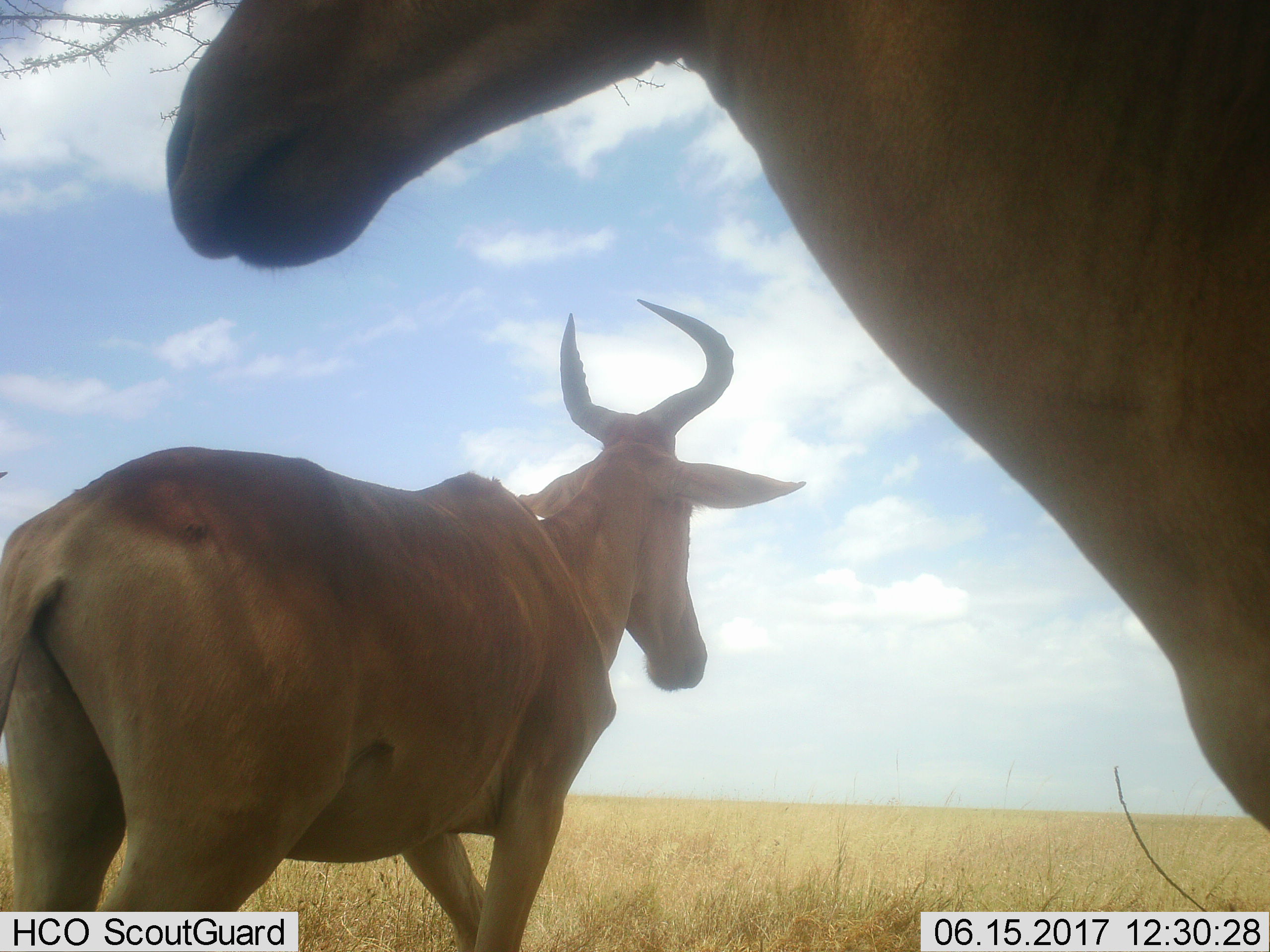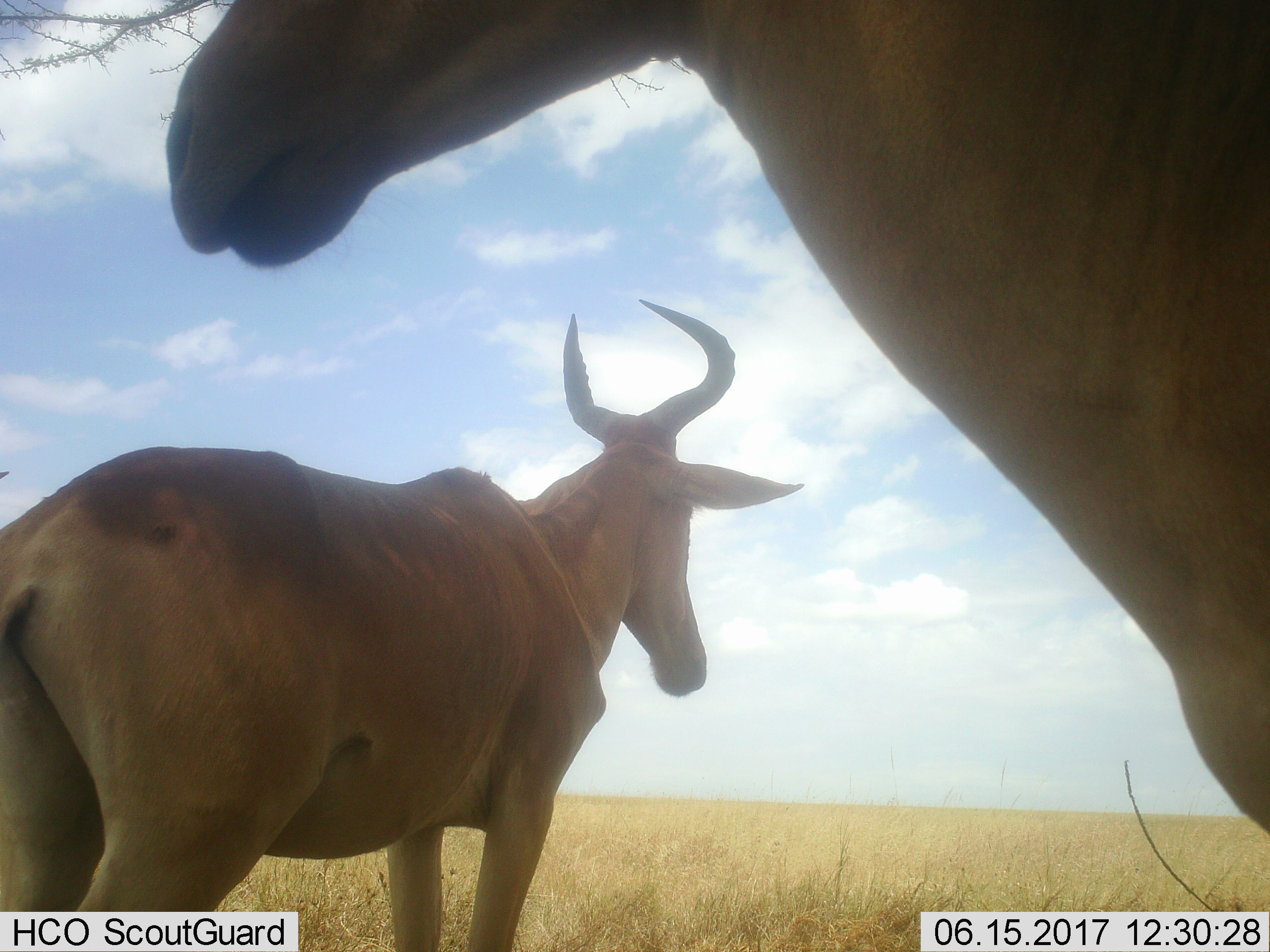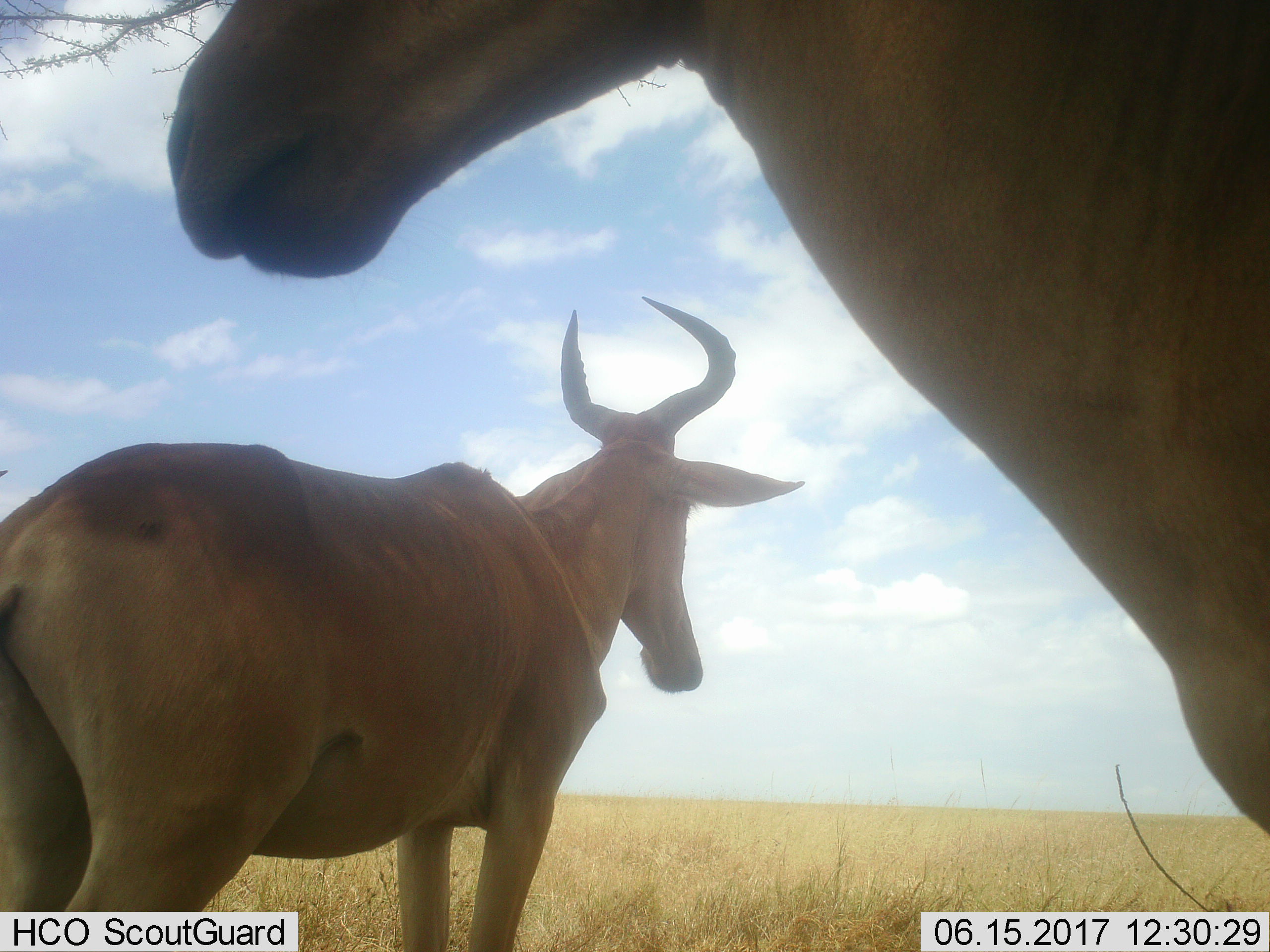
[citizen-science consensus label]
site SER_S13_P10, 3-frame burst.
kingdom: Animalia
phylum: Chordata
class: Mammalia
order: Artiodactyla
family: Bovidae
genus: Alcelaphus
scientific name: Alcelaphus buselaphus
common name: hartebeest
Hartebeest (Alcelaphus buselaphus), count 2. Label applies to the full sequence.